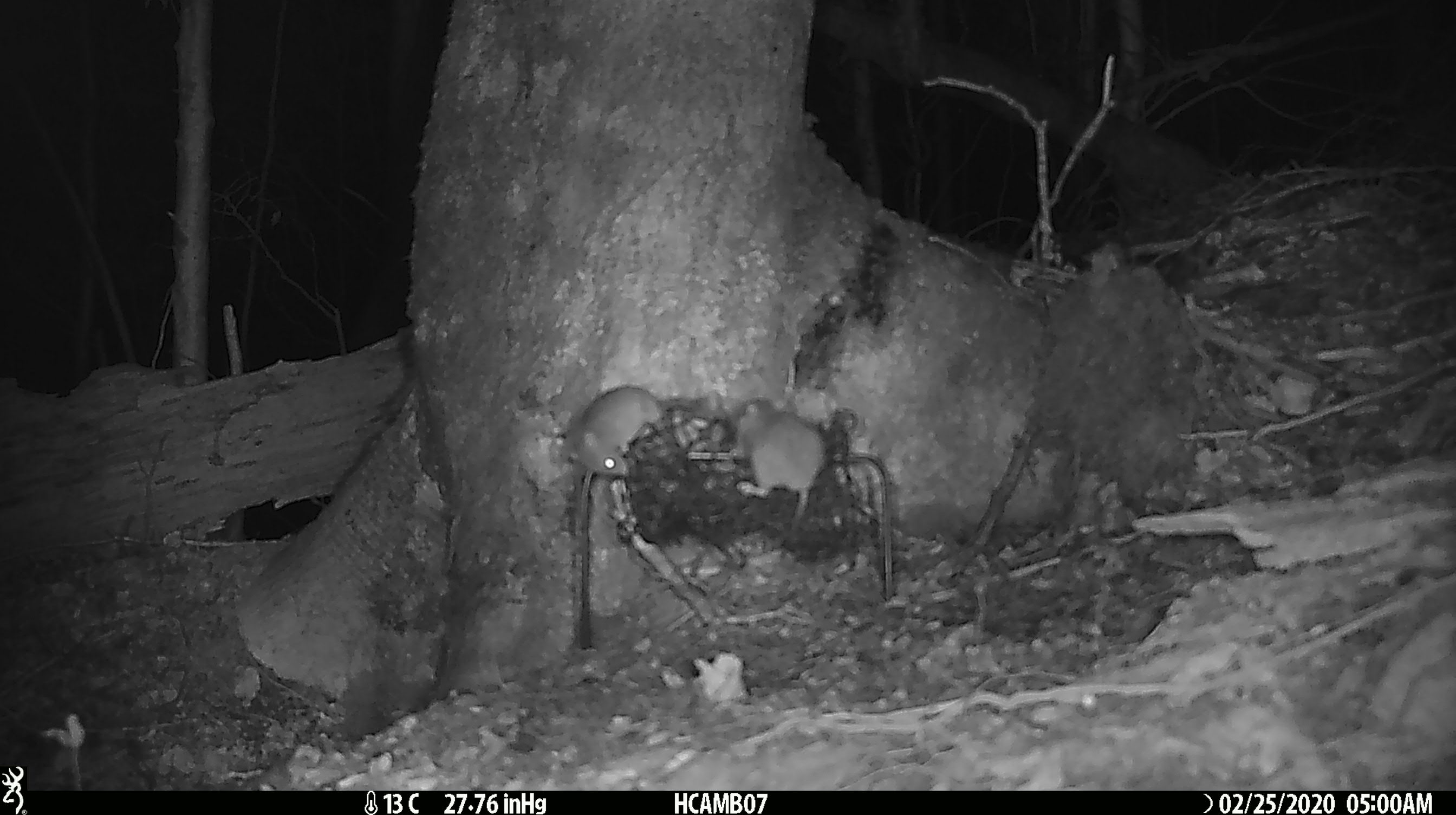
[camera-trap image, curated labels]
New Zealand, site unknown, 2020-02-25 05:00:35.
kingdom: Animalia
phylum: Chordata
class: Mammalia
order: Rodentia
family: Muridae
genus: Mus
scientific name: Mus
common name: mouse